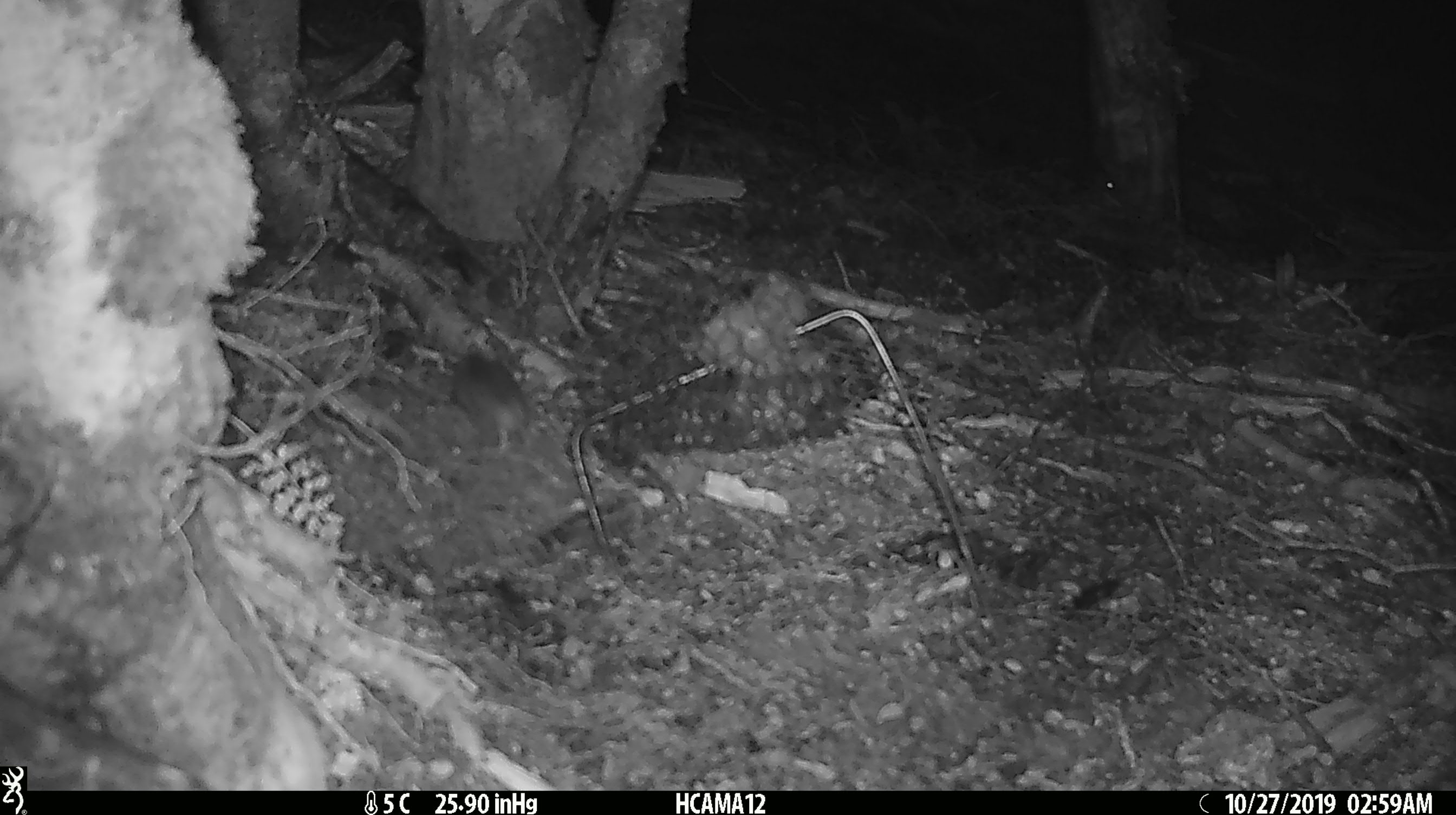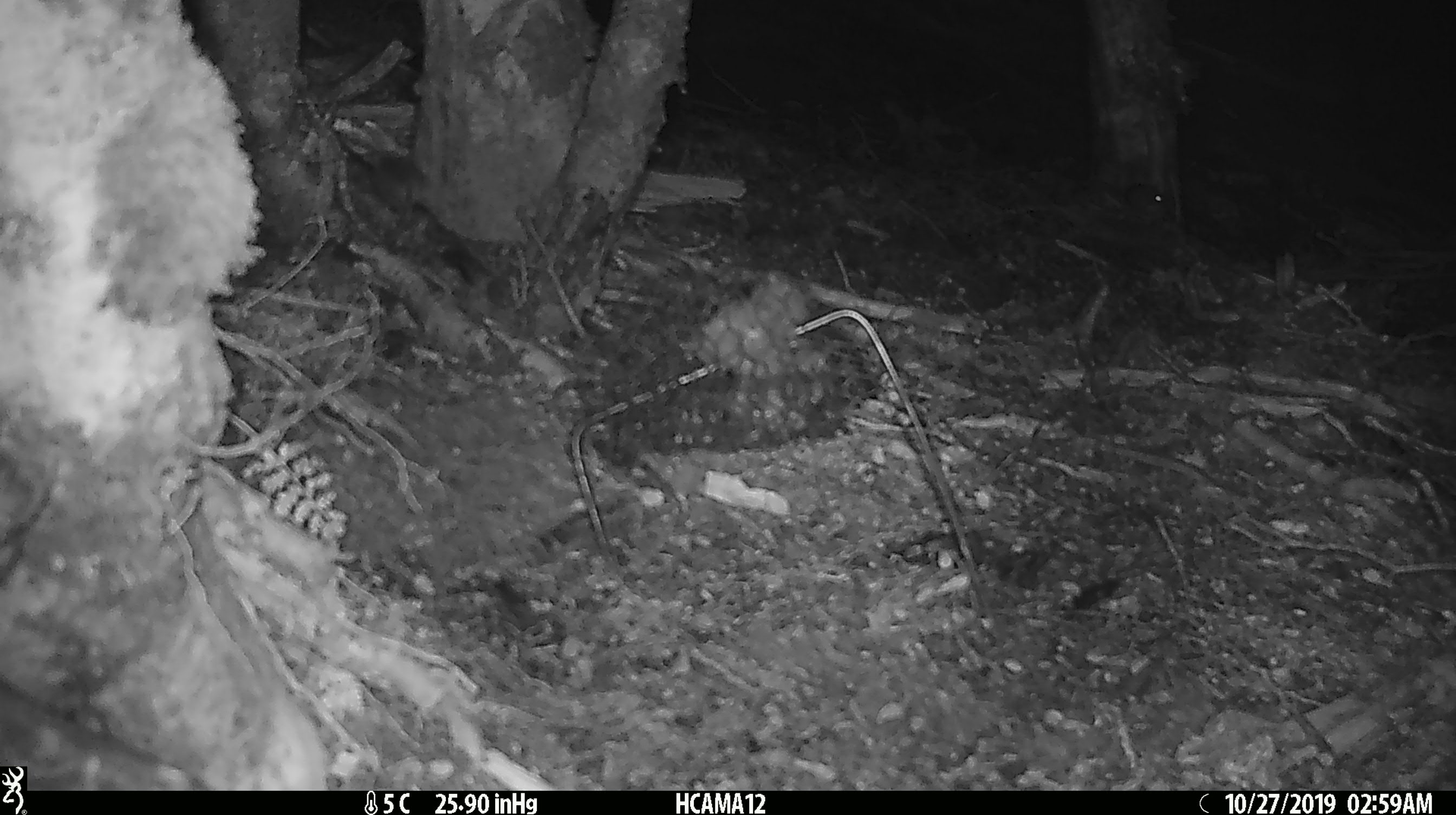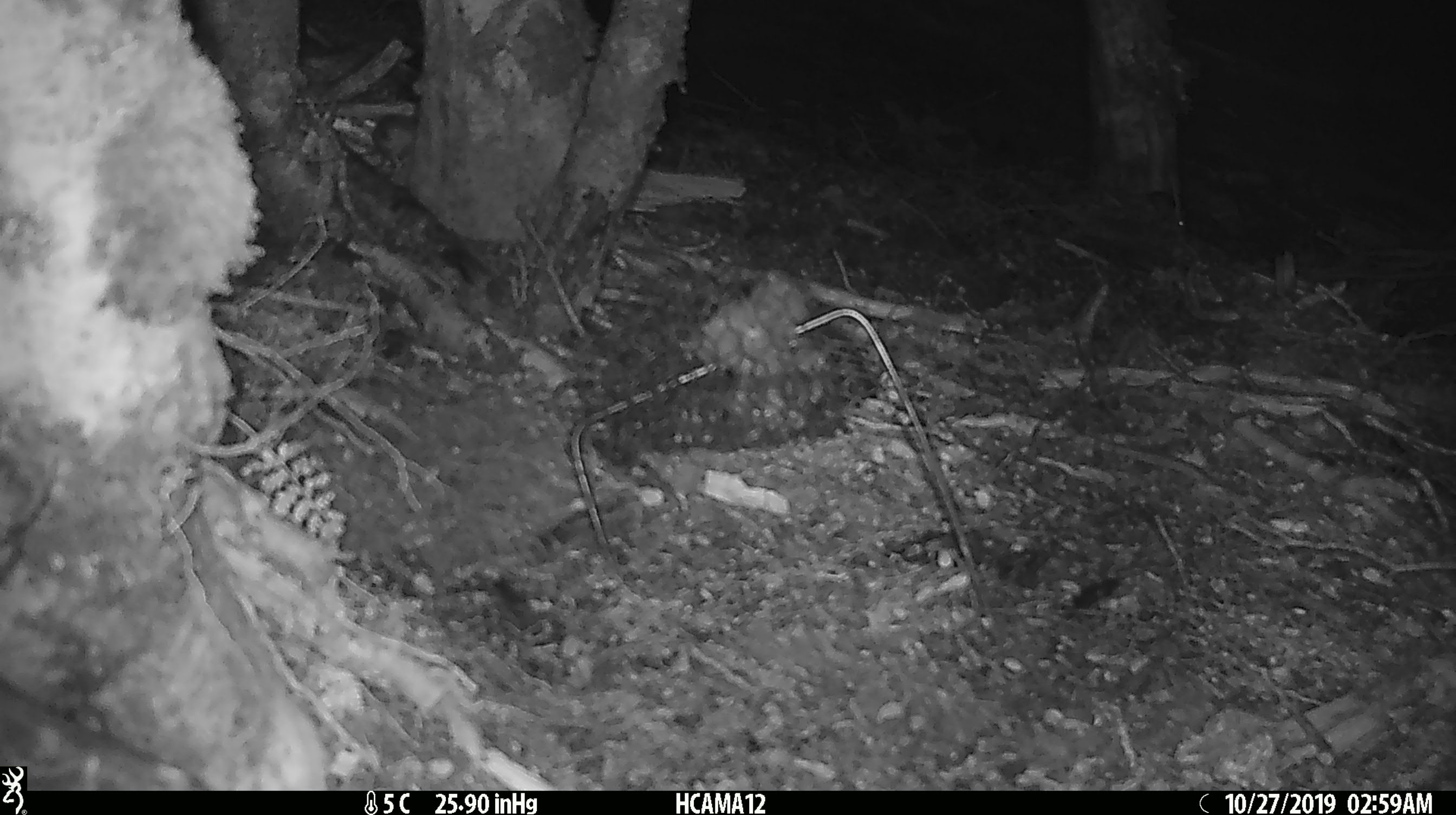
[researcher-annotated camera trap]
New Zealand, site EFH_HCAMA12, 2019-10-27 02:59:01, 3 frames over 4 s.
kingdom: Animalia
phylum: Chordata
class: Mammalia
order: Rodentia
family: Muridae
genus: Mus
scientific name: Mus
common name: mouse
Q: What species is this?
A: Mouse (Mus).